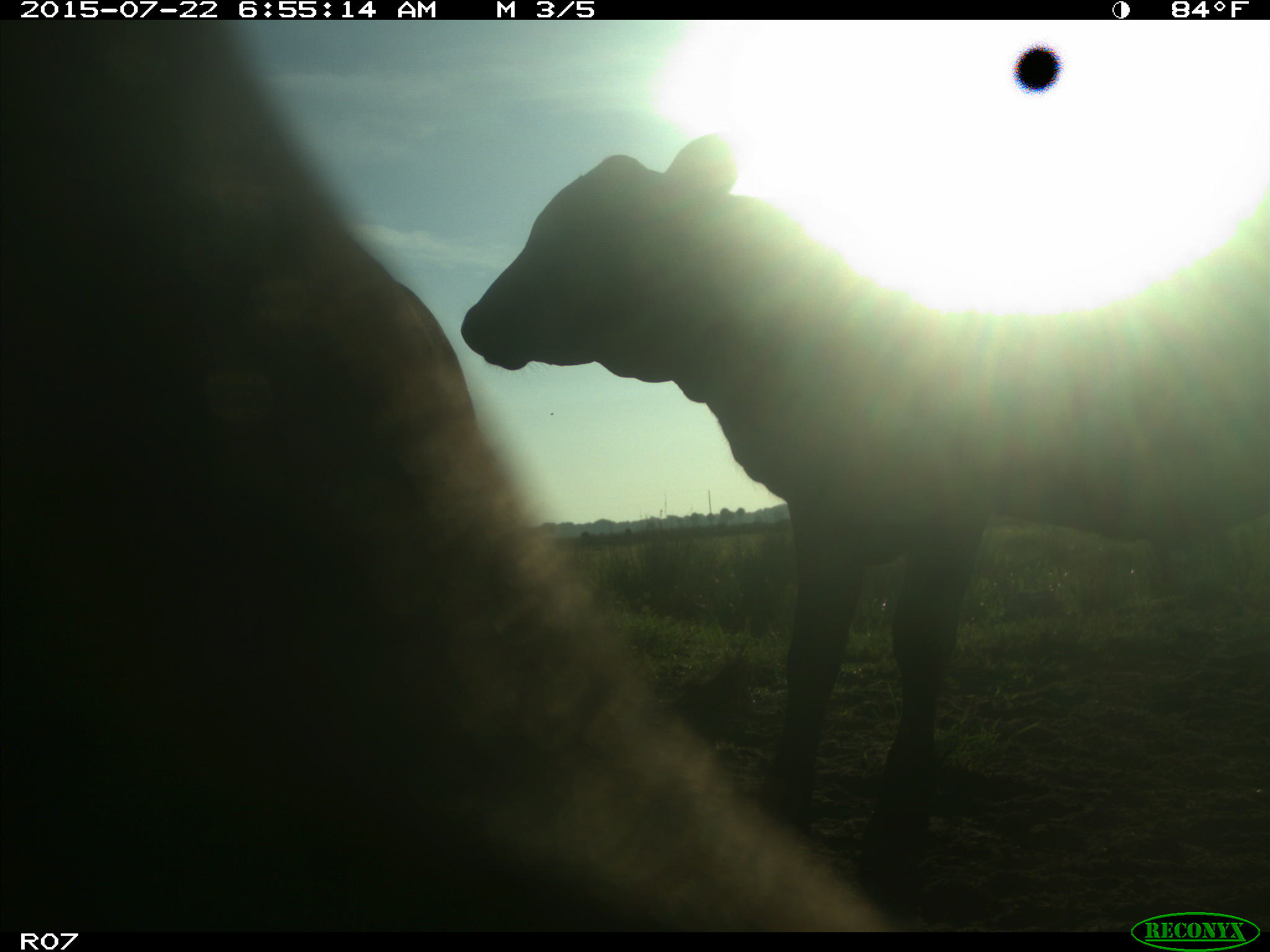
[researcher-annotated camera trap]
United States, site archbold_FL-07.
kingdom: Animalia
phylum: Chordata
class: Mammalia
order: Artiodactyla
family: Bovidae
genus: Bos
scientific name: Bos taurus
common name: domestic cow